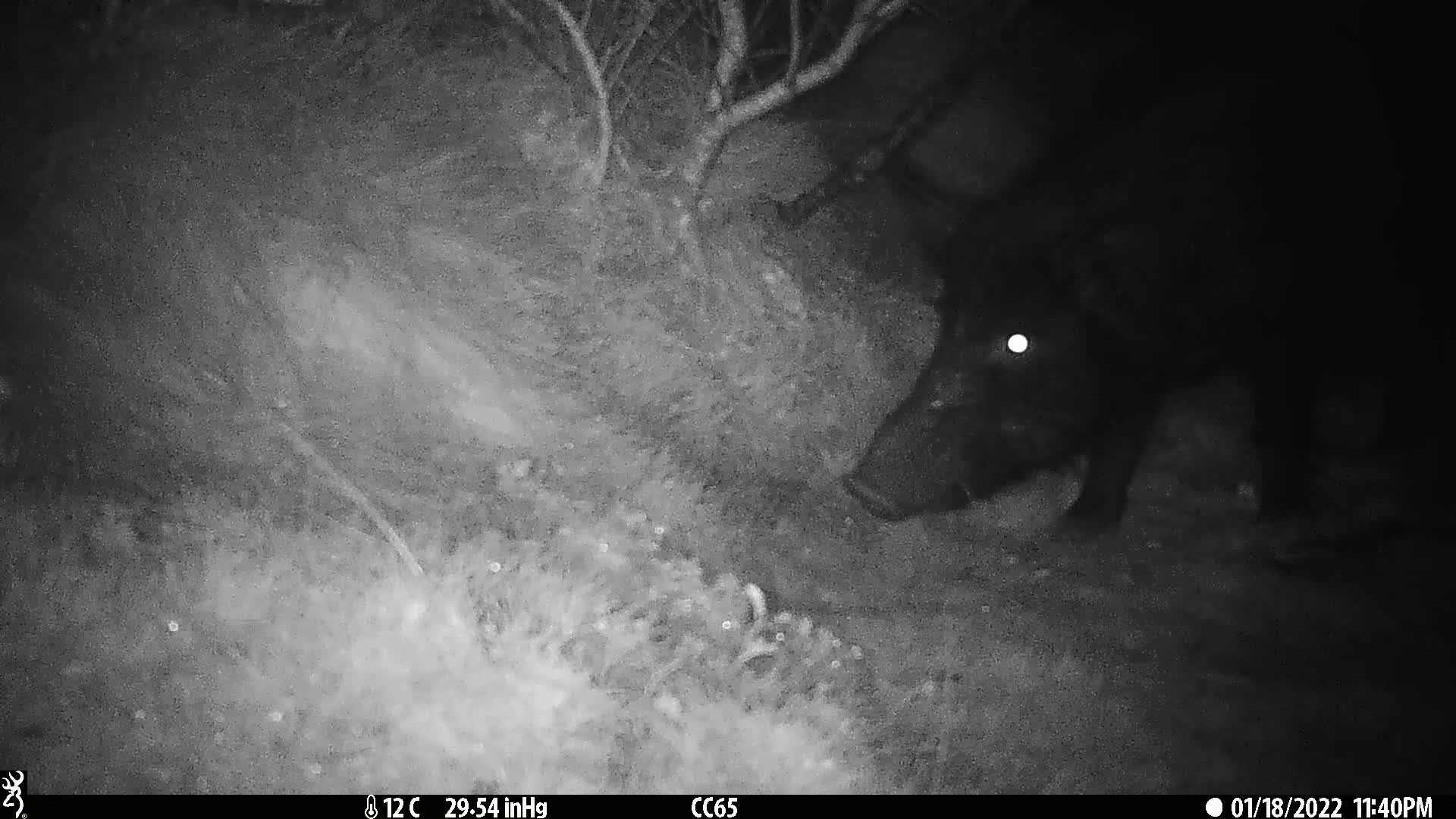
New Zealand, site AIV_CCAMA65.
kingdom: Animalia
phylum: Chordata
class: Mammalia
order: Artiodactyla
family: Suidae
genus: Sus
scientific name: Sus scrofa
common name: pig